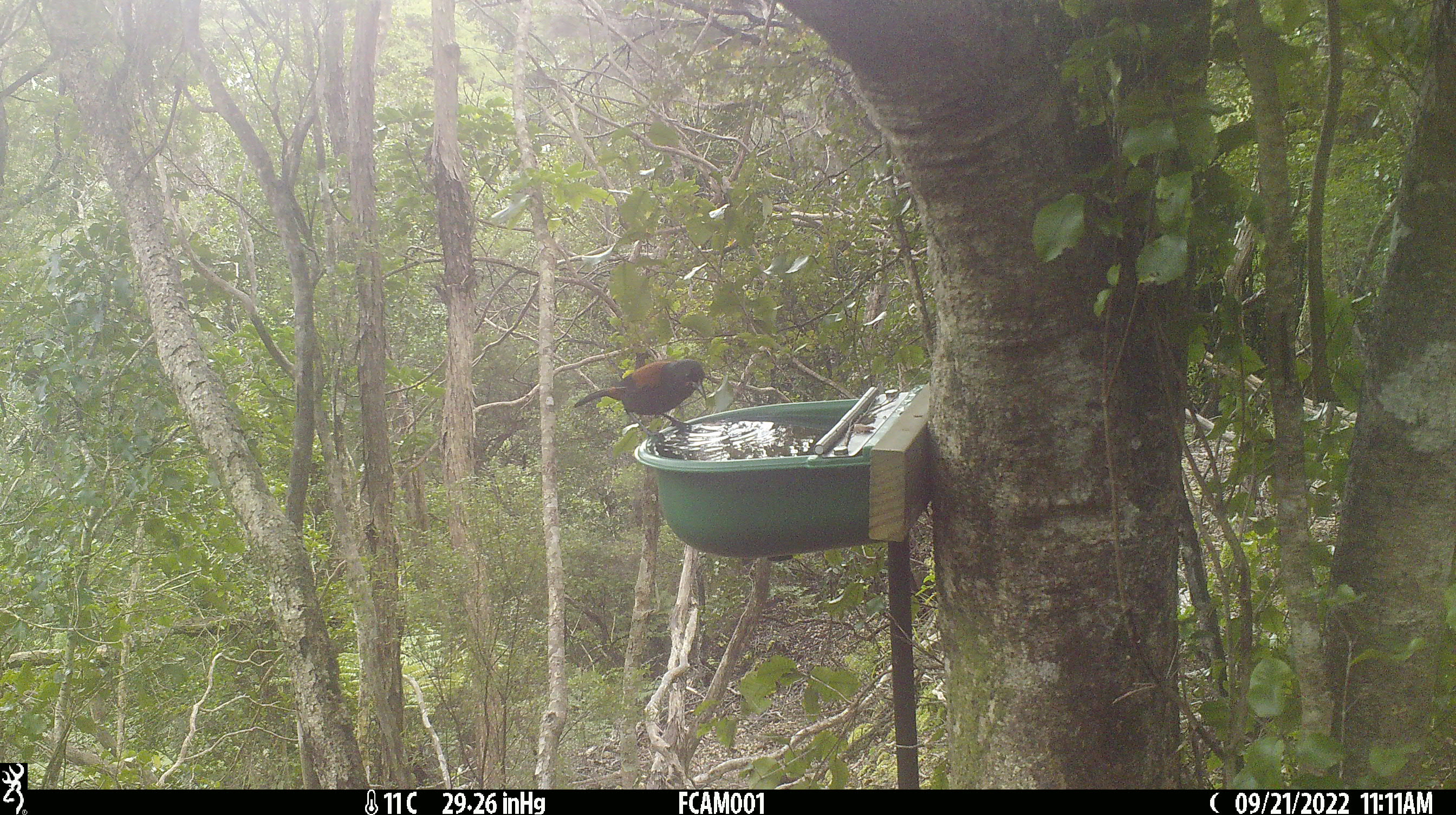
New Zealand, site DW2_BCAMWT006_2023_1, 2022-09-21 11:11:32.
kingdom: Animalia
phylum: Chordata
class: Aves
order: Passeriformes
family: Callaeidae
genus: Philesturnus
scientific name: Philesturnus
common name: saddlebacks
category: tieke